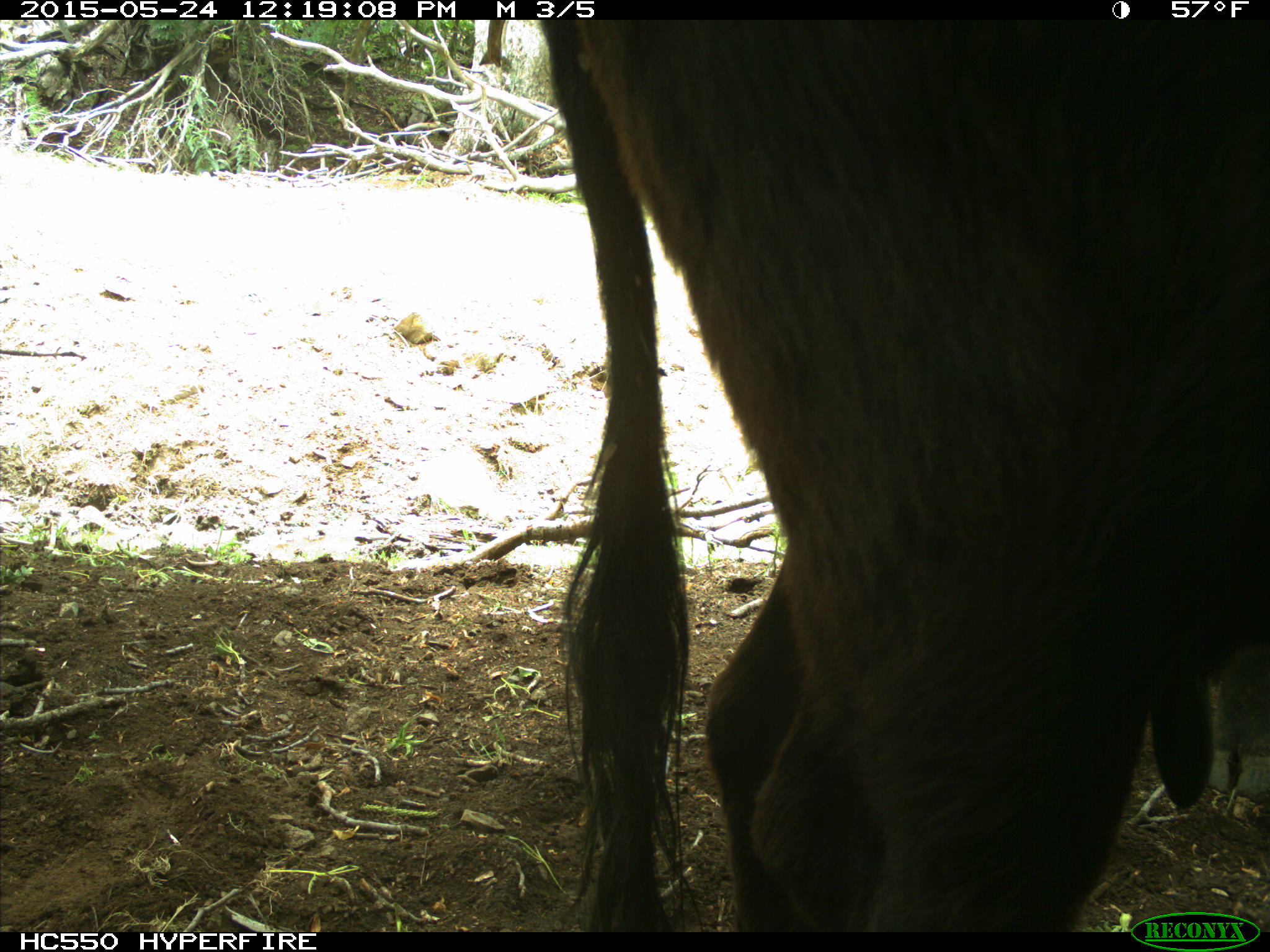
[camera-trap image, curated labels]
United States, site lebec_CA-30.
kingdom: Animalia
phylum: Chordata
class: Mammalia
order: Artiodactyla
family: Bovidae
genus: Bos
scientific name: Bos taurus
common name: domestic cow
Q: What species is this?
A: Bos taurus (domestic cow).